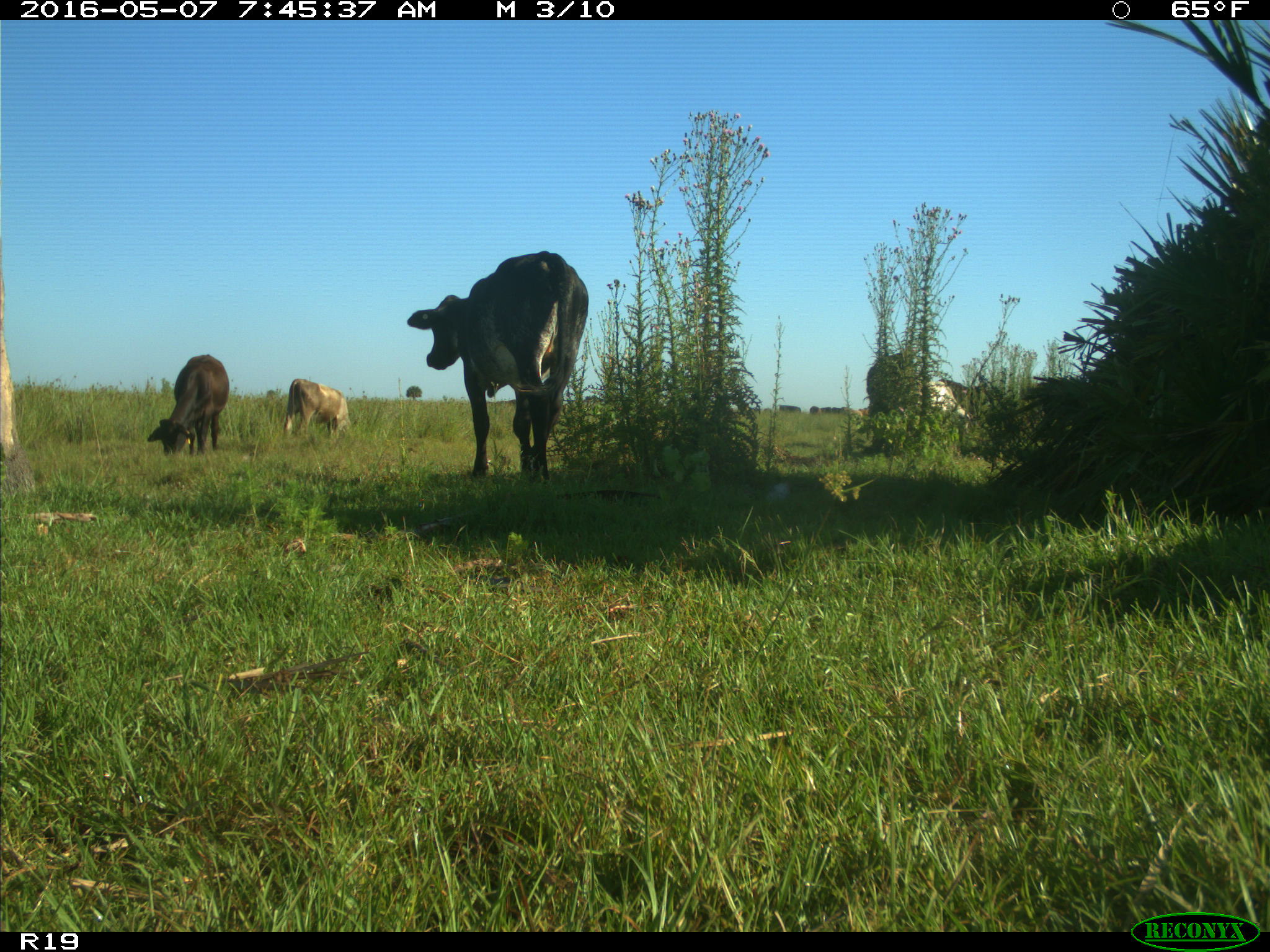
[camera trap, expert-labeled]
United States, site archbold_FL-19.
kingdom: Animalia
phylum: Chordata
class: Mammalia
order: Artiodactyla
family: Bovidae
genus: Bos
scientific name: Bos taurus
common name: domestic cow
Bos taurus (domestic cow).